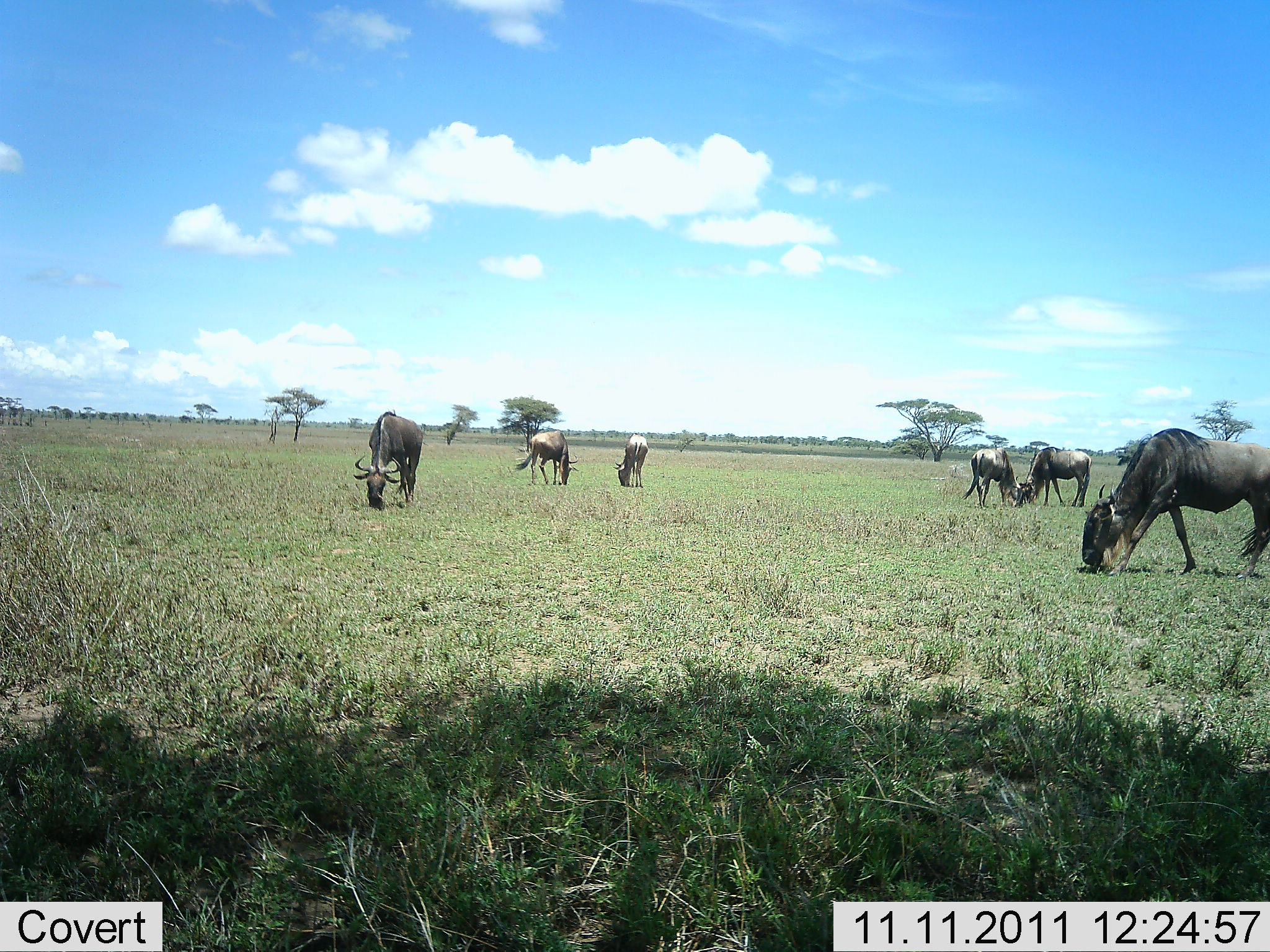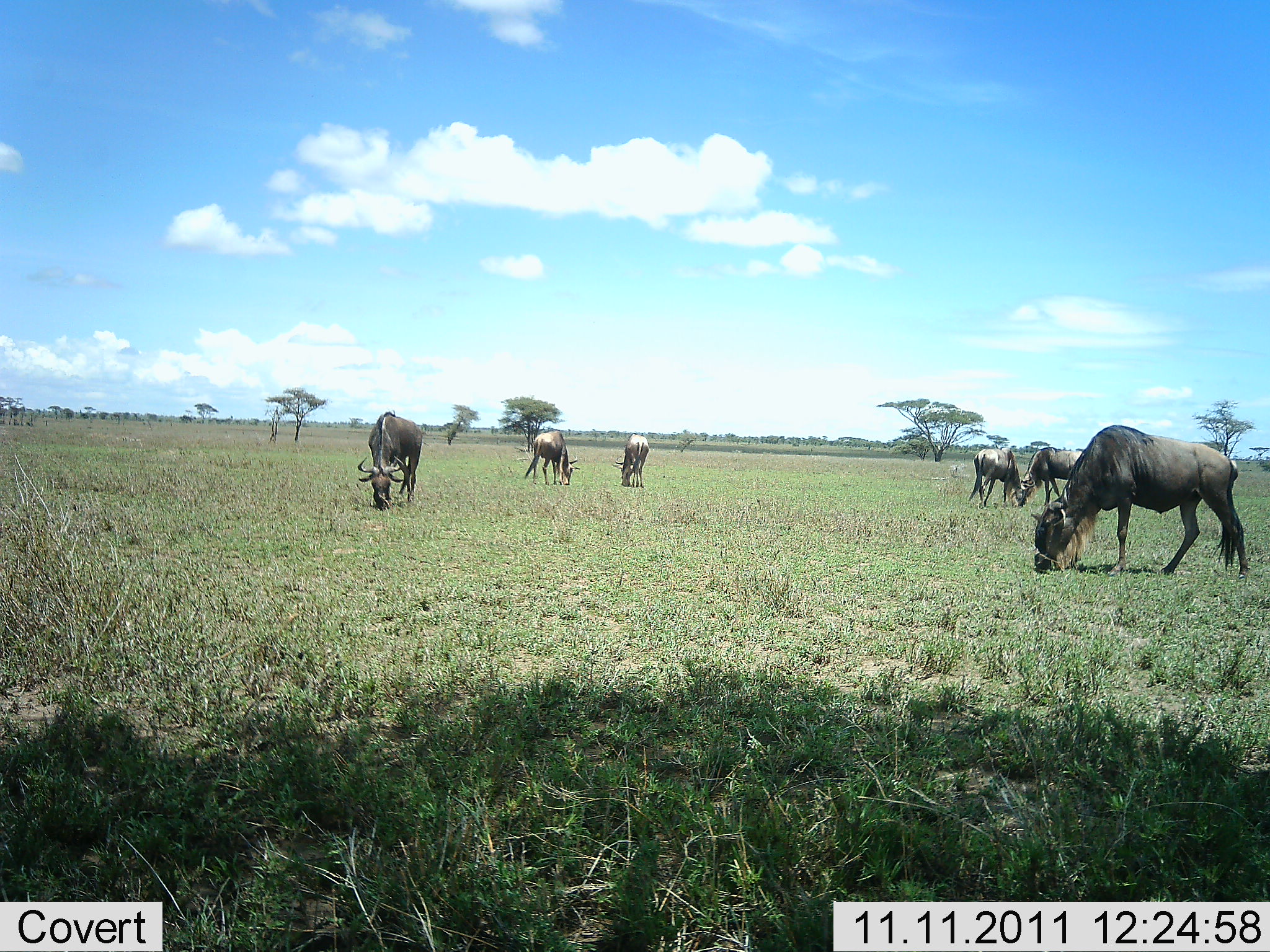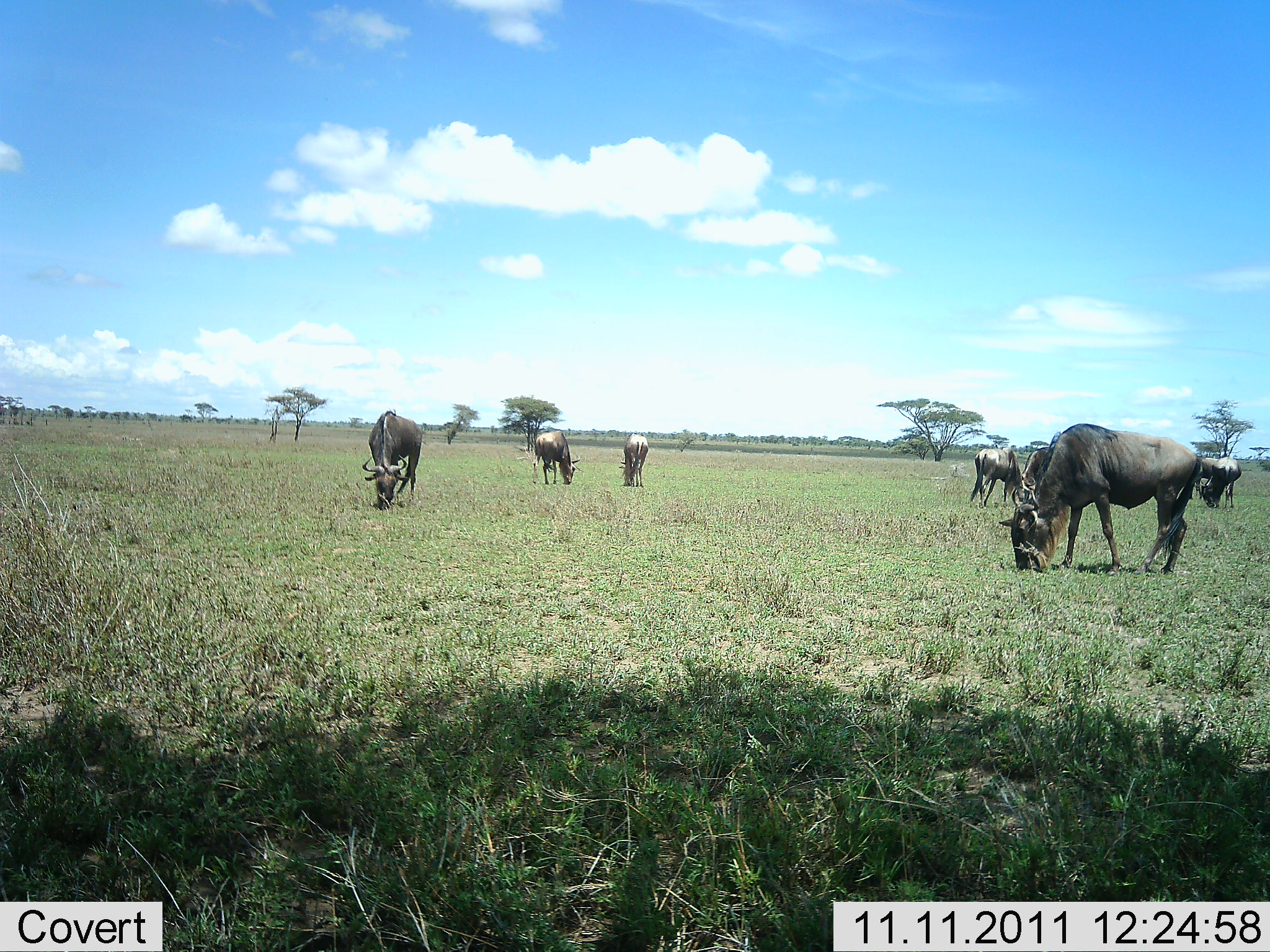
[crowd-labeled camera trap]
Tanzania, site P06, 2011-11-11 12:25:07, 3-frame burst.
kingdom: Animalia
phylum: Chordata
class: Mammalia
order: Artiodactyla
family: Bovidae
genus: Connochaetes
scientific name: Connochaetes taurinus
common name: blue wildebeest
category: wildebeest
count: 7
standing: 25%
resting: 0%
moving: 17%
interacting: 0%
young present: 0%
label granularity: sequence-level